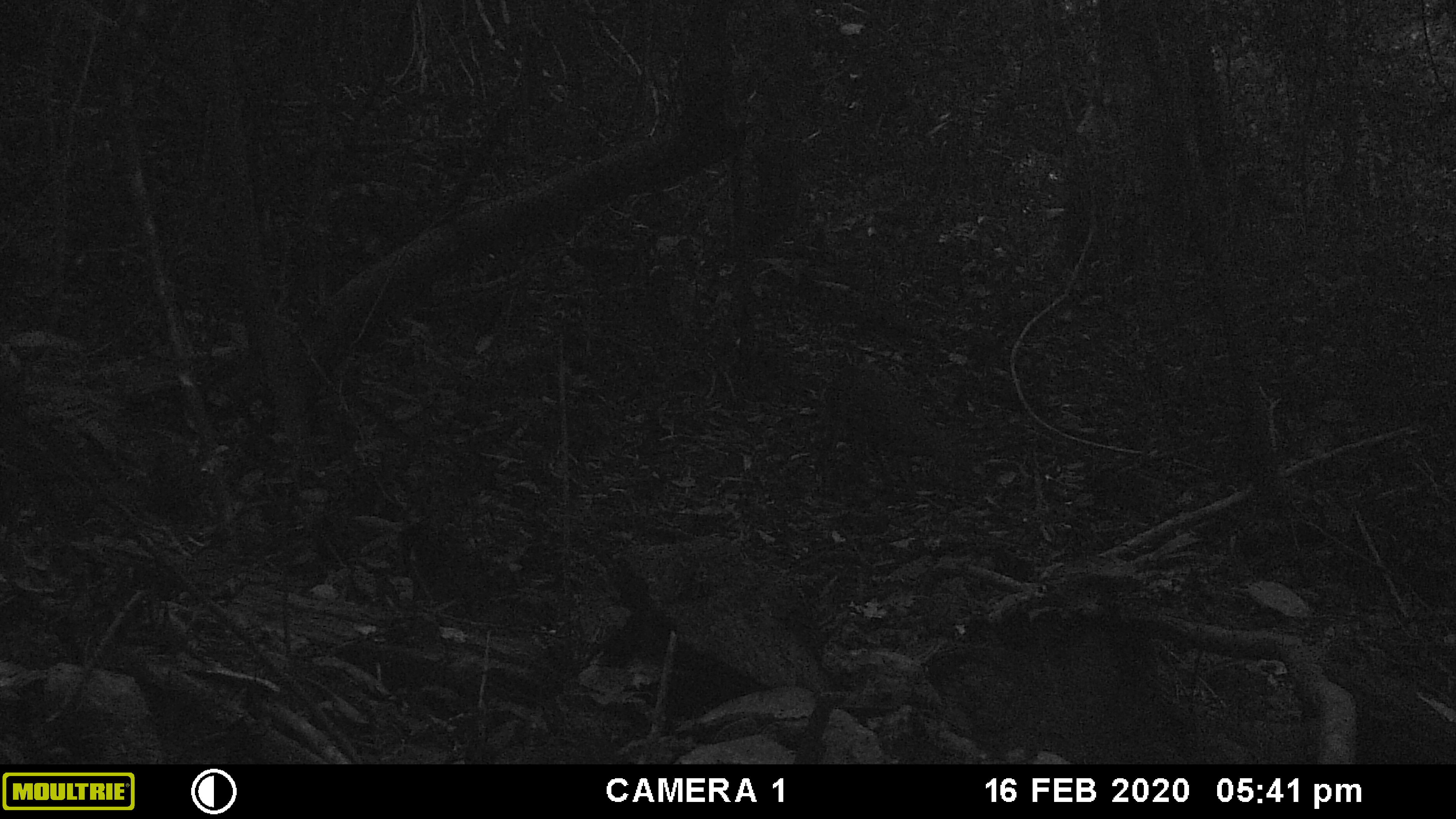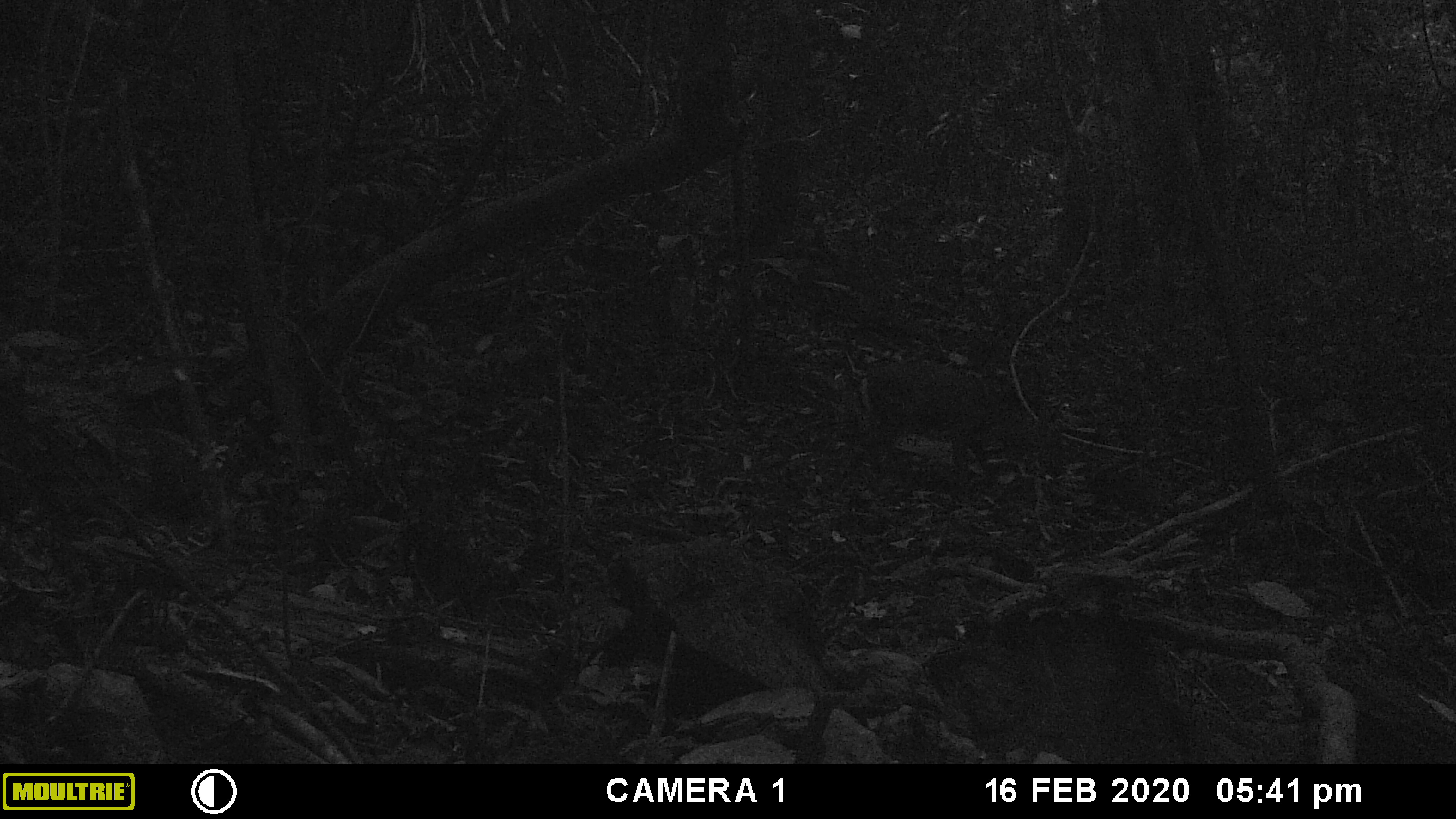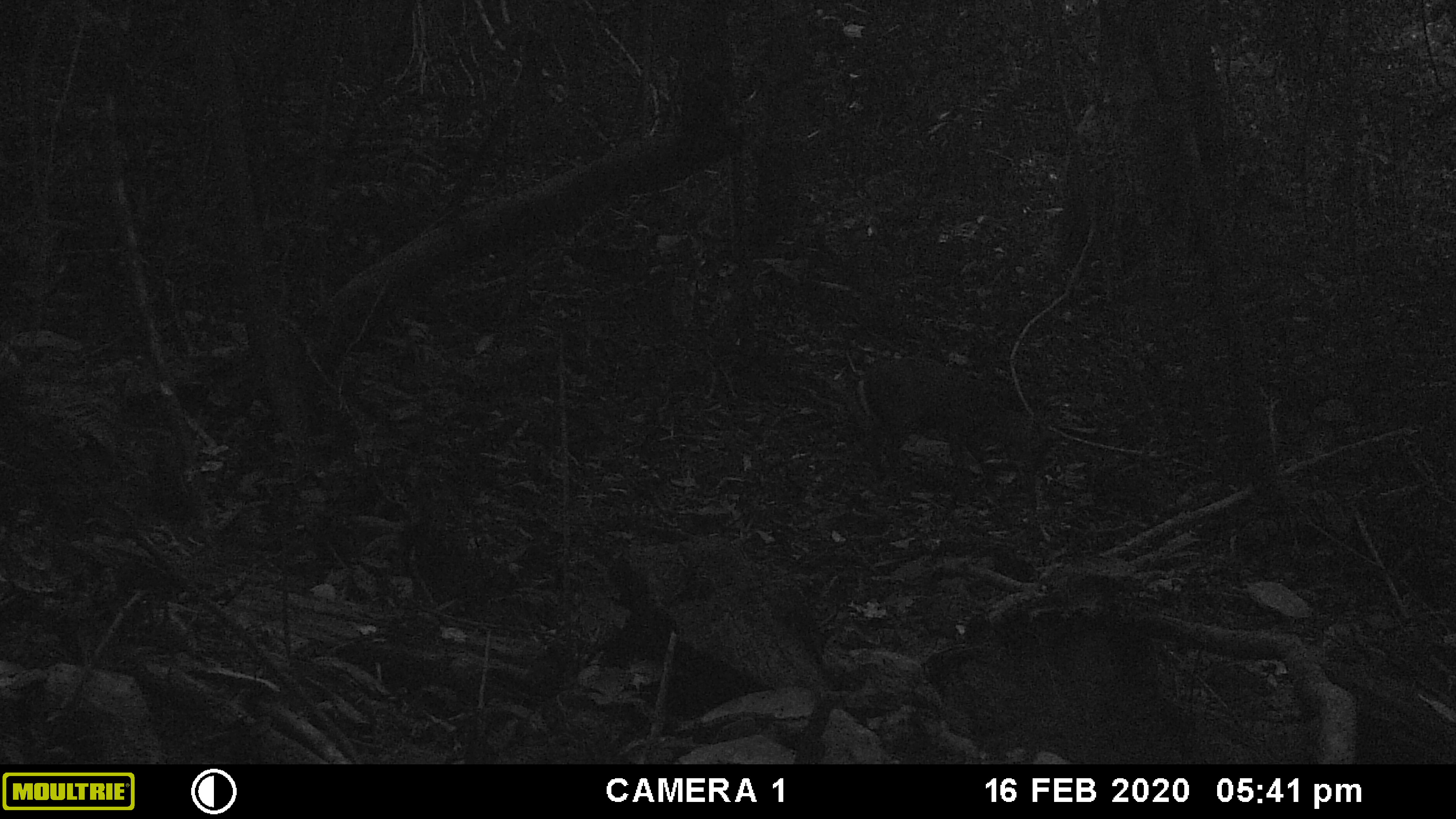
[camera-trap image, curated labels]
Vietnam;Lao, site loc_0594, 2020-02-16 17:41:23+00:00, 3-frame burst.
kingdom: Animalia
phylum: Chordata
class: Mammalia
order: Artiodactyla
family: Cervidae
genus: Muntiacus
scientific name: Muntiacus rooseveltorum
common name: roosevelt's muntjac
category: roosevelts muntjac group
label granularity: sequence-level